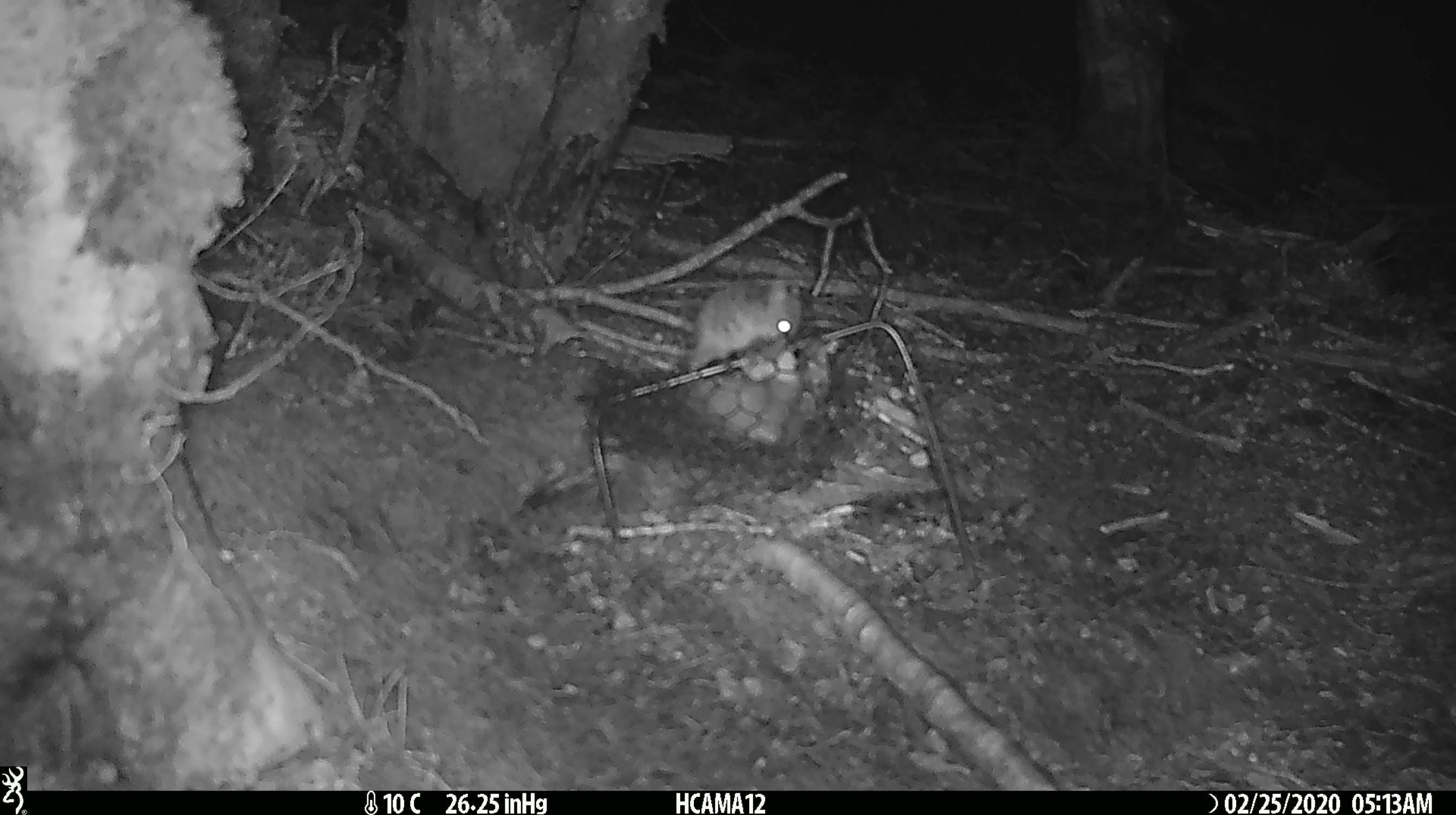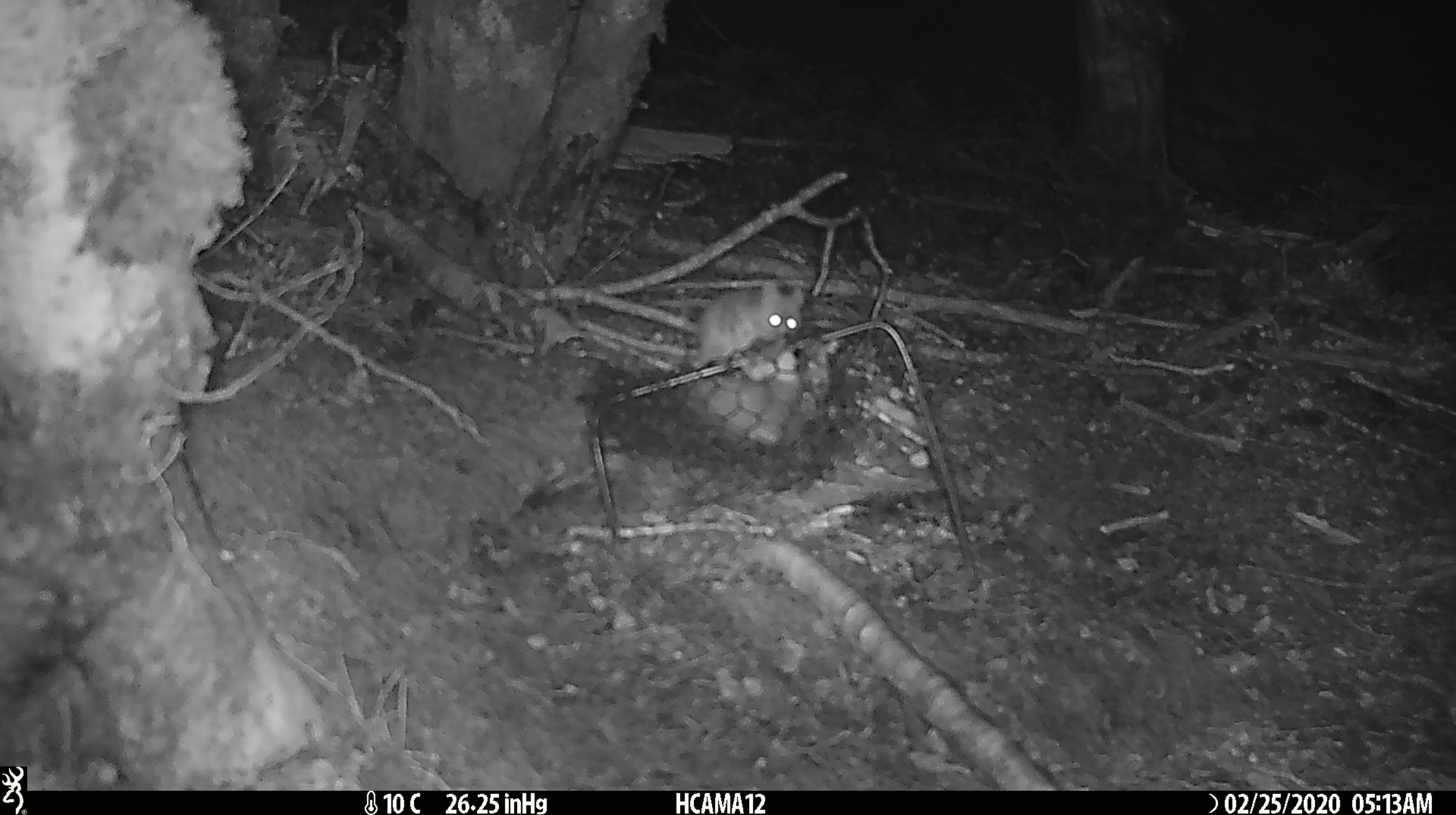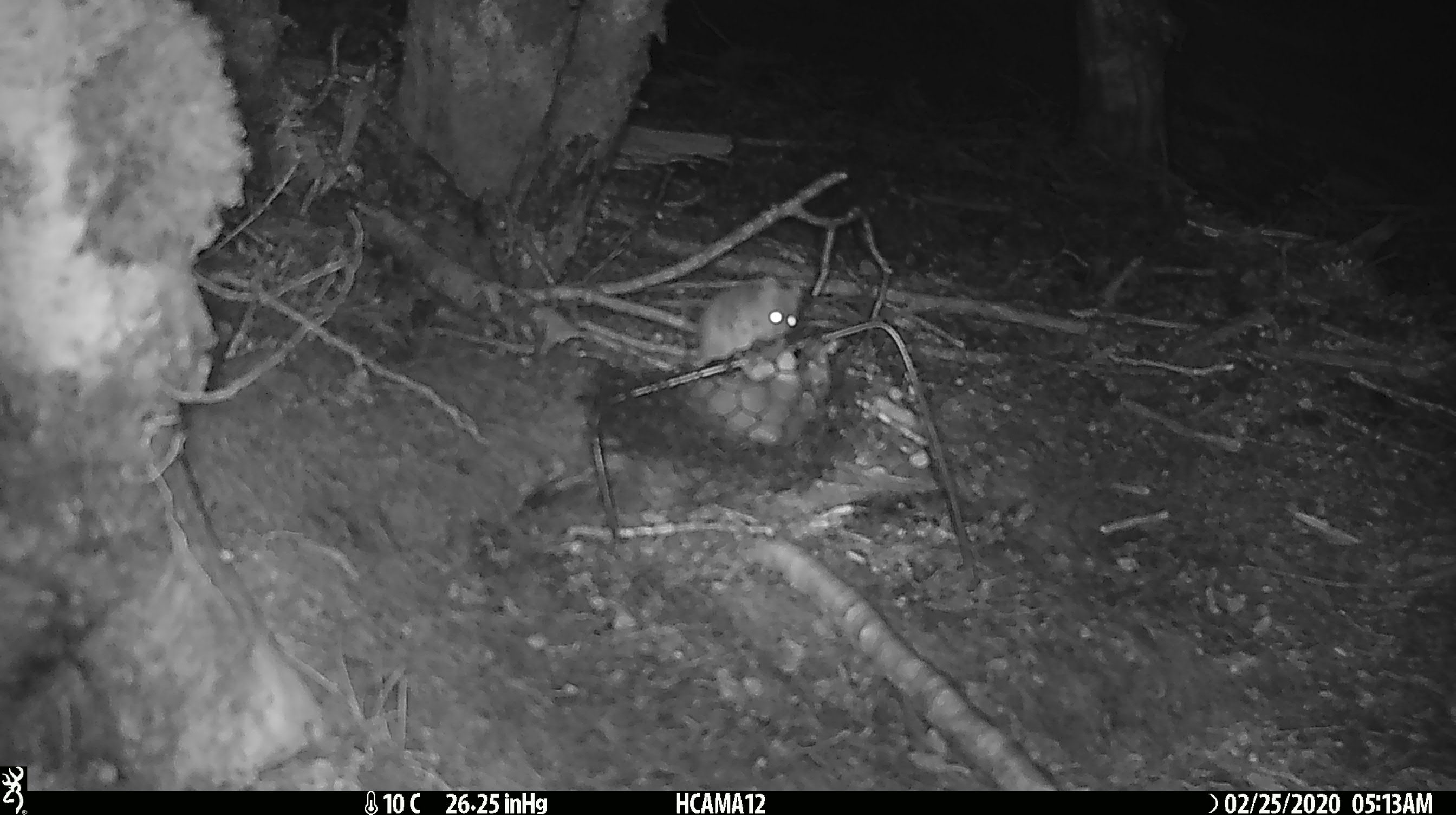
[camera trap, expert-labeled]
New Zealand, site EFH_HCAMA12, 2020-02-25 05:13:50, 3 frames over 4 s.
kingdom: Animalia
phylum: Chordata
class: Mammalia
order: Rodentia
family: Muridae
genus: Mus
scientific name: Mus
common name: mouse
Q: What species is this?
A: Mouse (Mus).